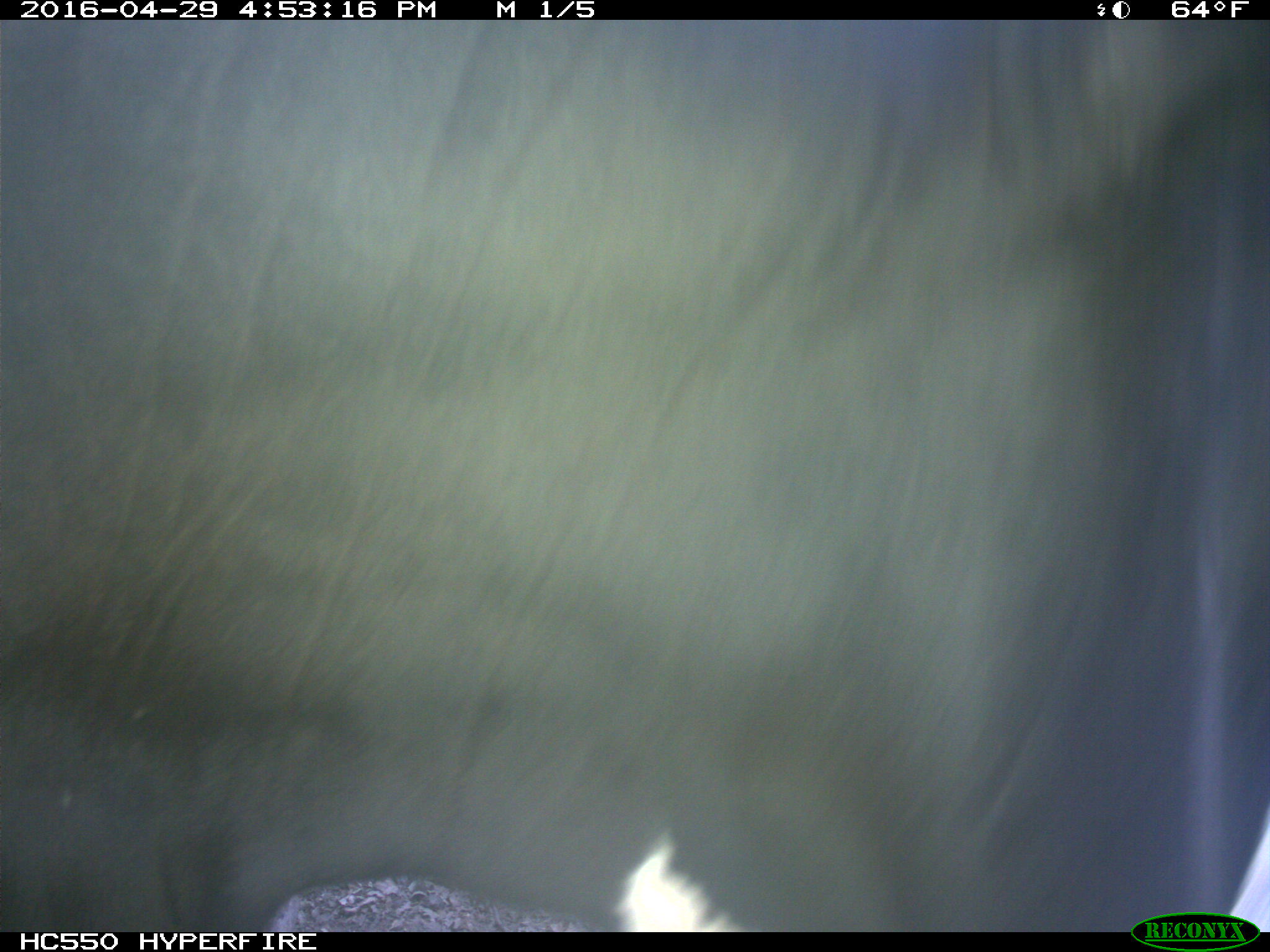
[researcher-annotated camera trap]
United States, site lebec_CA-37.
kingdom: Animalia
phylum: Chordata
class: Mammalia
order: Artiodactyla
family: Bovidae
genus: Bos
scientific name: Bos taurus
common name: domestic cow